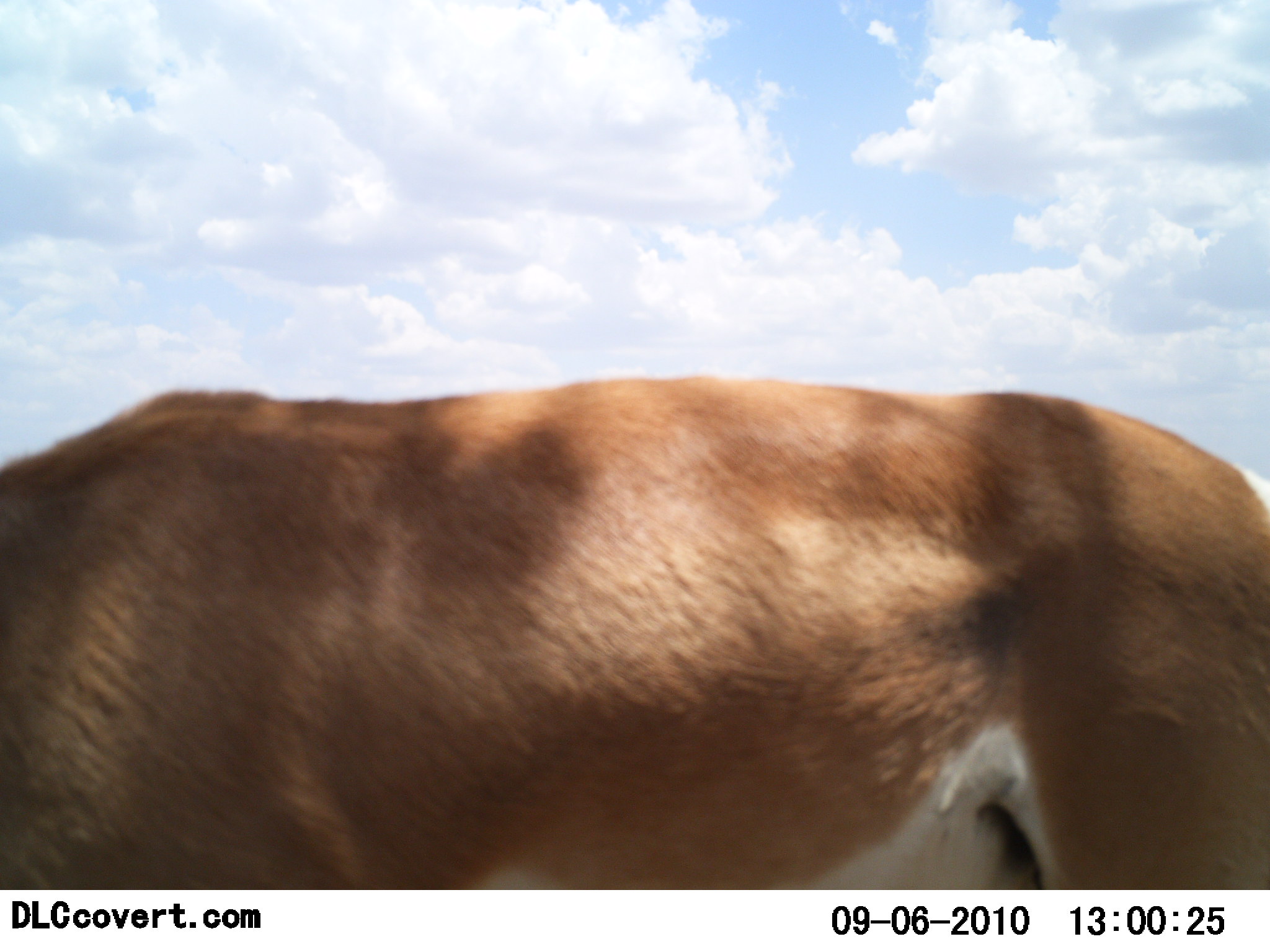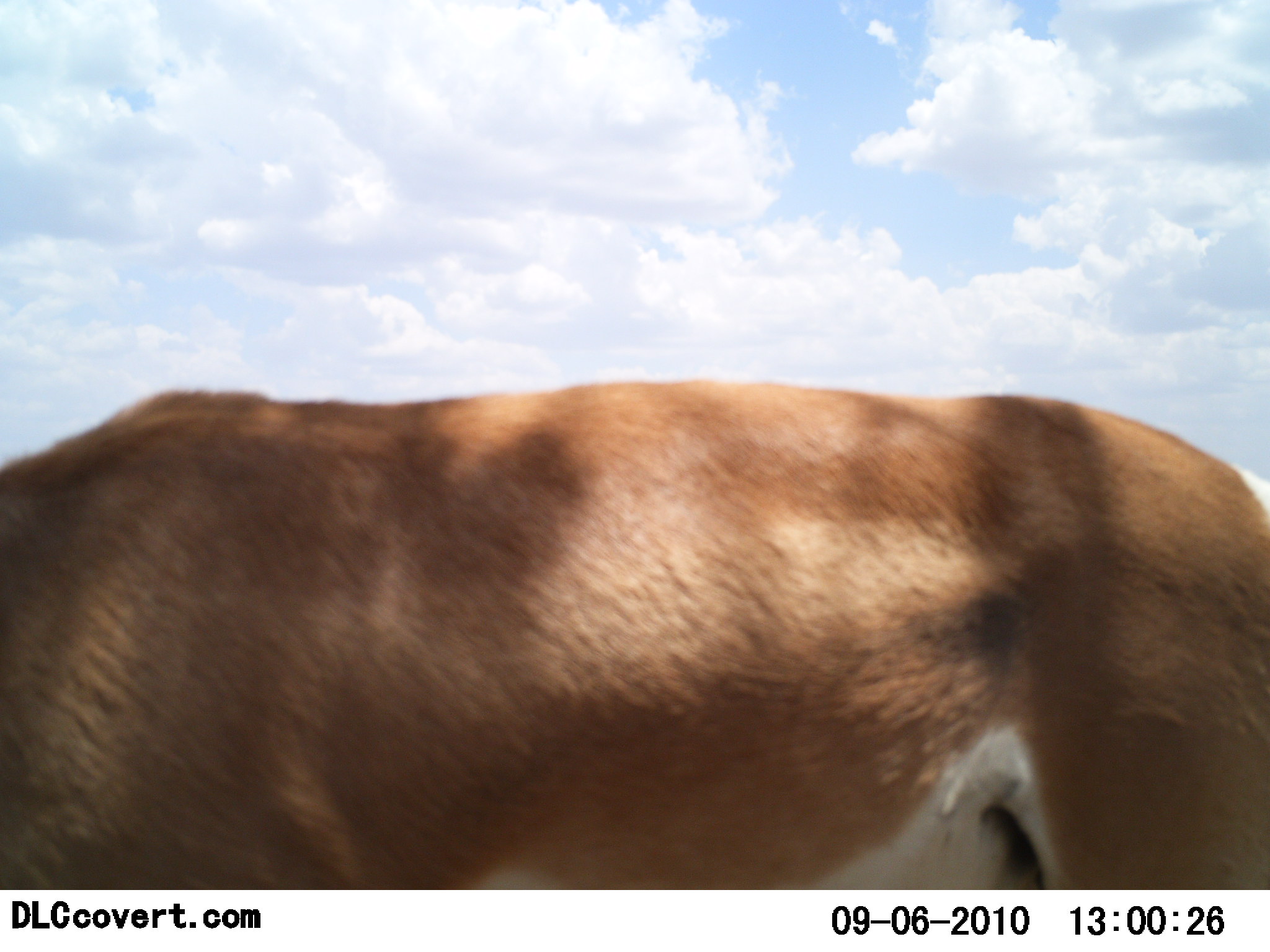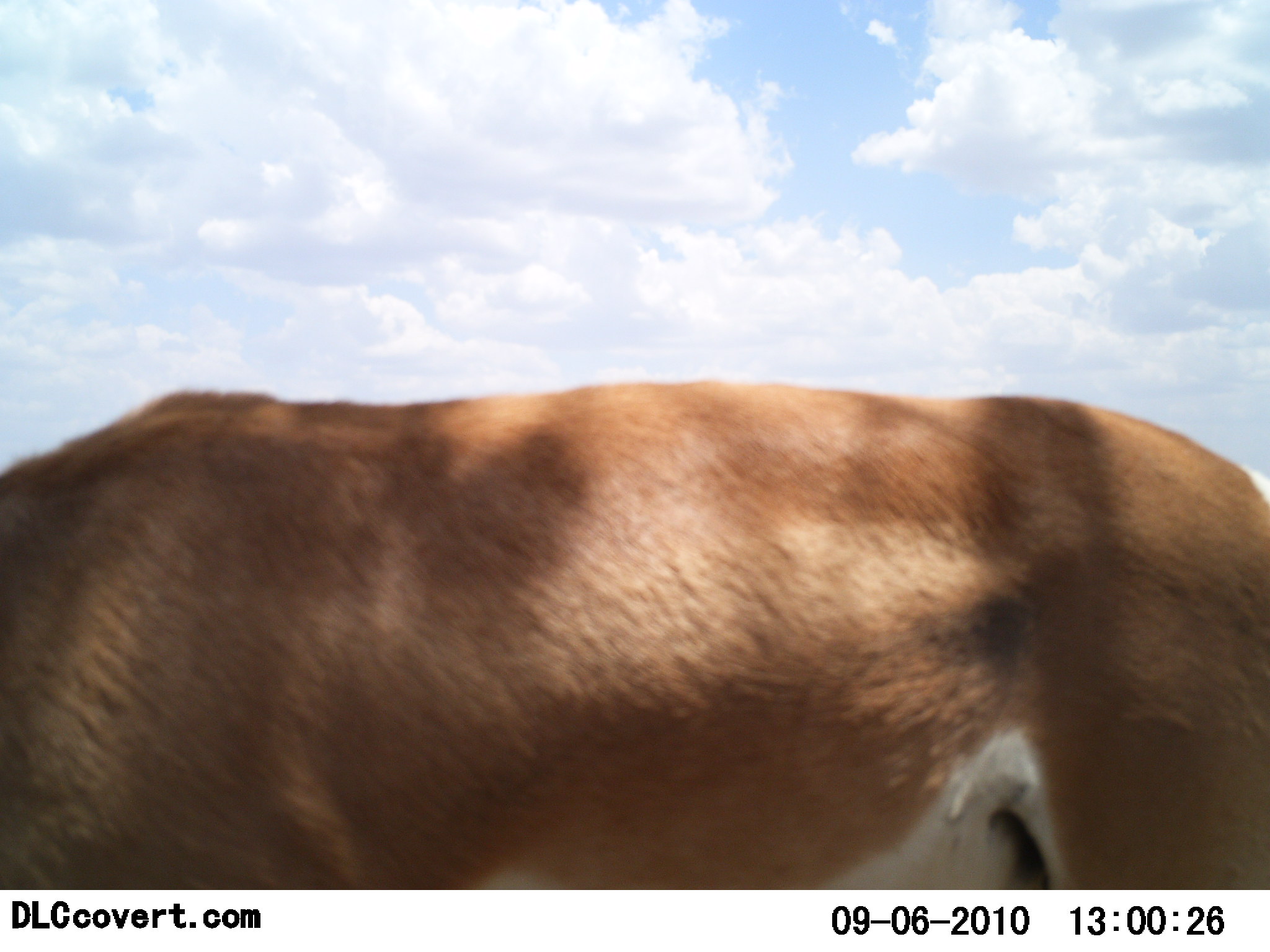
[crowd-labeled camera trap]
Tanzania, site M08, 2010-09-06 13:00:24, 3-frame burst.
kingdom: Animalia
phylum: Chordata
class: Mammalia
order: Artiodactyla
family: Bovidae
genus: Nanger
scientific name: Nanger granti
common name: grant's gazelle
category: gazellegrants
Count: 1.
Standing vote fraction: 75%.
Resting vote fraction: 0%.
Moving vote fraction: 0%.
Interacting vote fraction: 0%.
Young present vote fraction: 0%.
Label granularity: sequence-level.